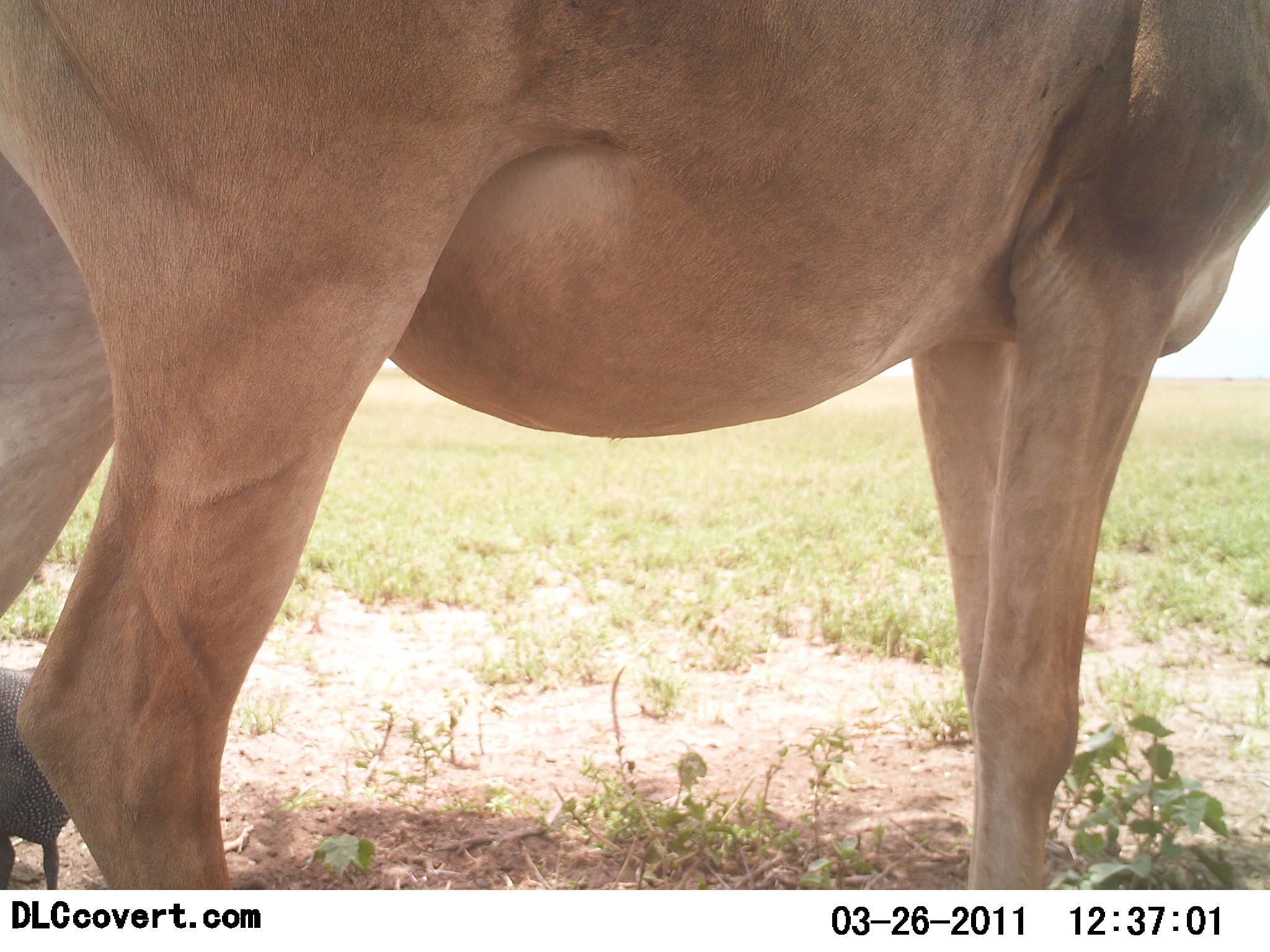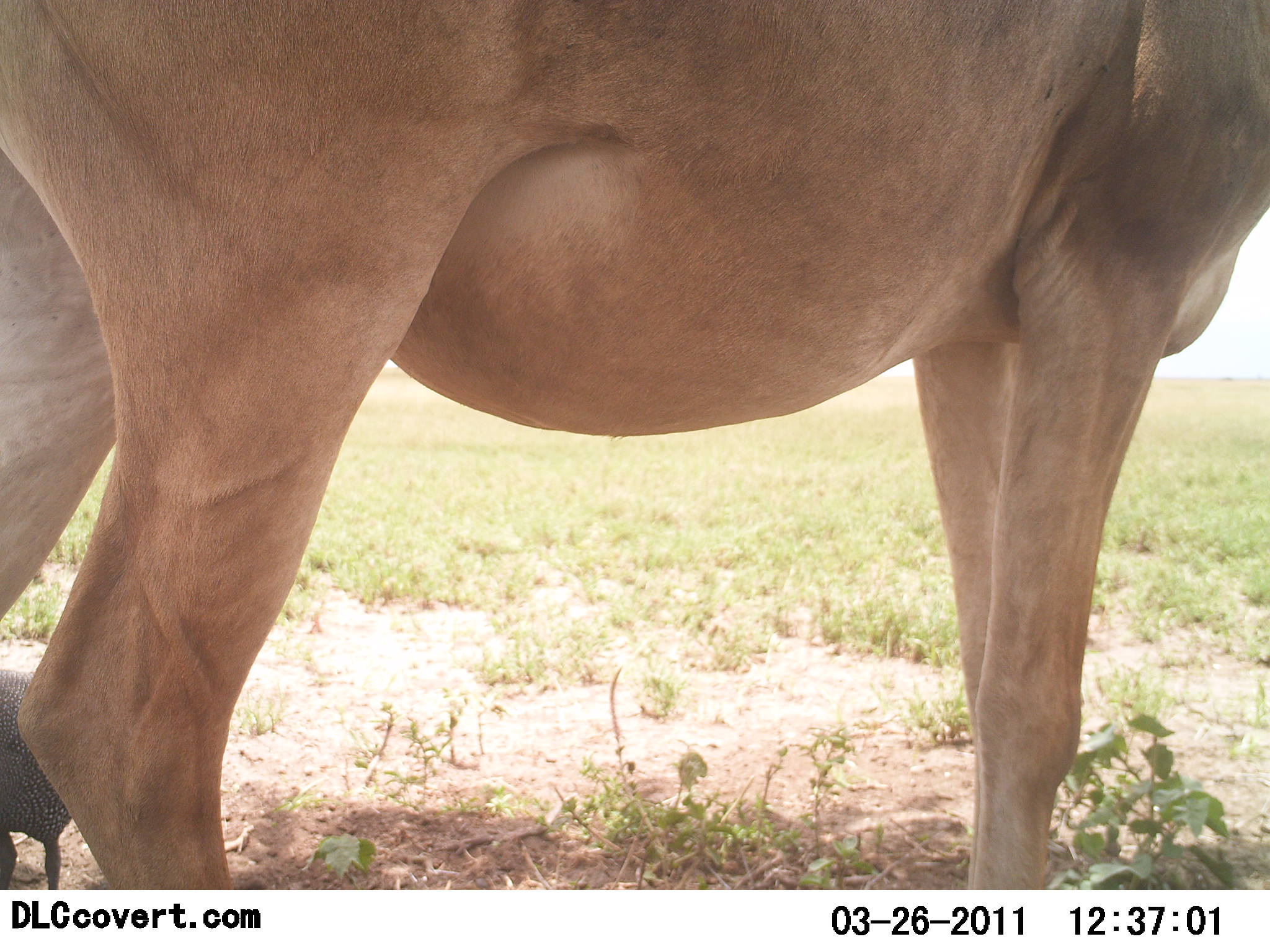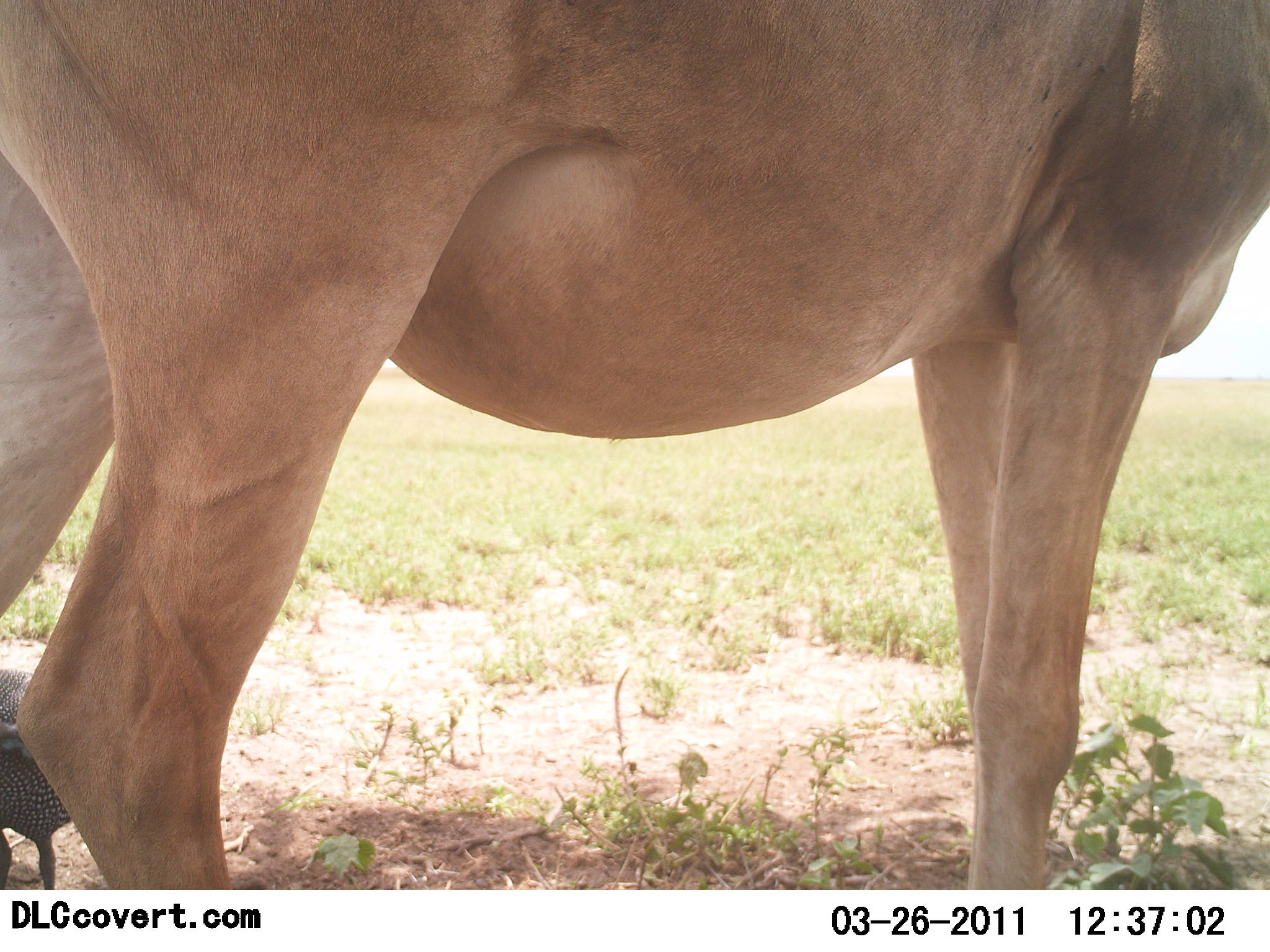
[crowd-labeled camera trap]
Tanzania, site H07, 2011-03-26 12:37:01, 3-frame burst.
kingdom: Animalia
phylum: Chordata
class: Aves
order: Galliformes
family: Numididae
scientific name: Numididae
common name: guinea fowl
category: guineafowl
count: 1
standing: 100%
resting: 0%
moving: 0%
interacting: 0%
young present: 0%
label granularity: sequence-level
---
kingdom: Animalia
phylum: Chordata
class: Mammalia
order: Artiodactyla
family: Bovidae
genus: Alcelaphus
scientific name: Alcelaphus buselaphus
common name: hartebeest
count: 1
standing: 100%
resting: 0%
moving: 0%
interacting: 0%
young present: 0%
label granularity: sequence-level